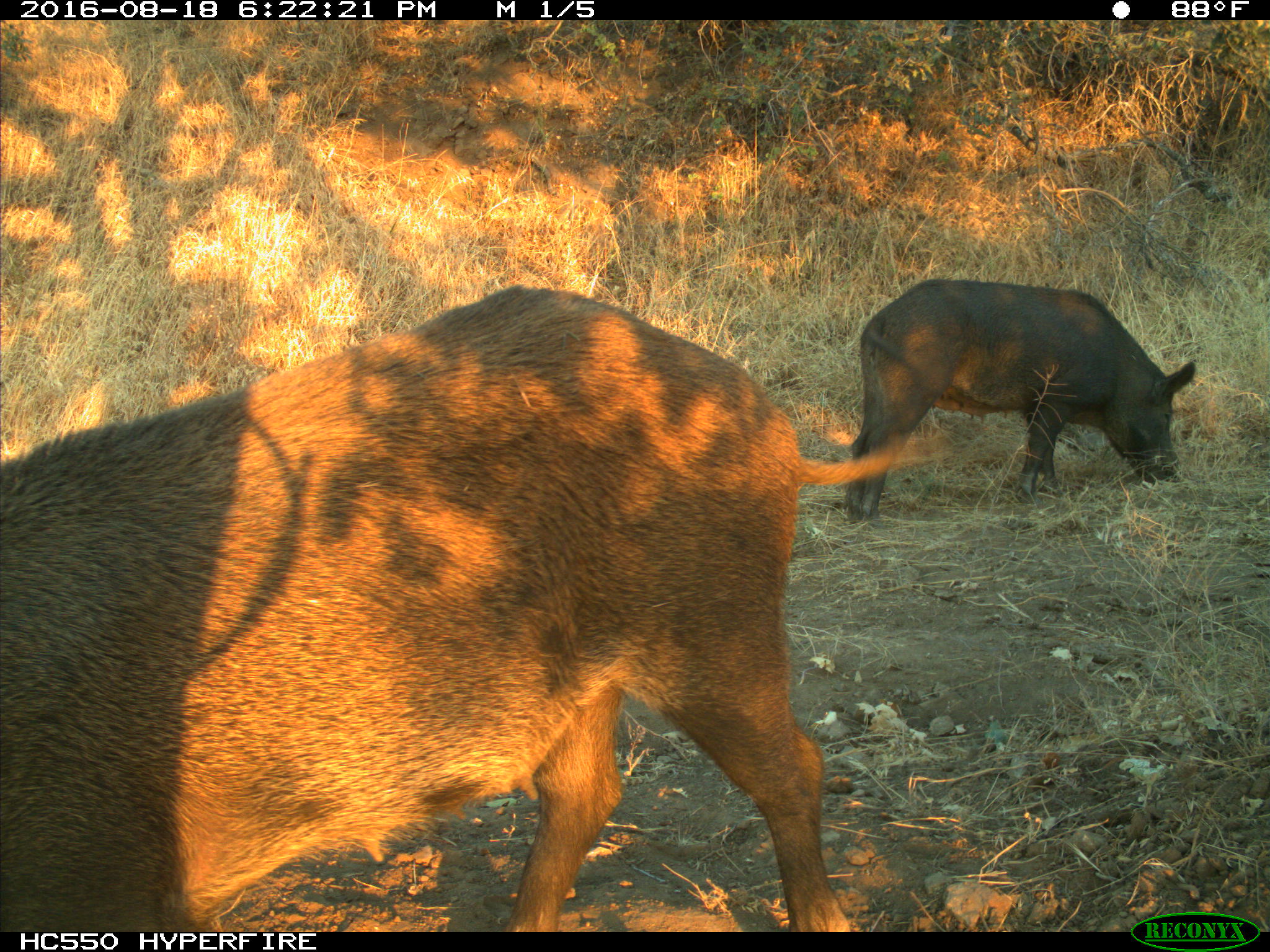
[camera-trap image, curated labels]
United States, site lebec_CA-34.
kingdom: Animalia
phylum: Chordata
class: Mammalia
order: Artiodactyla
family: Suidae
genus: Sus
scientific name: Sus scrofa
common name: wild boar